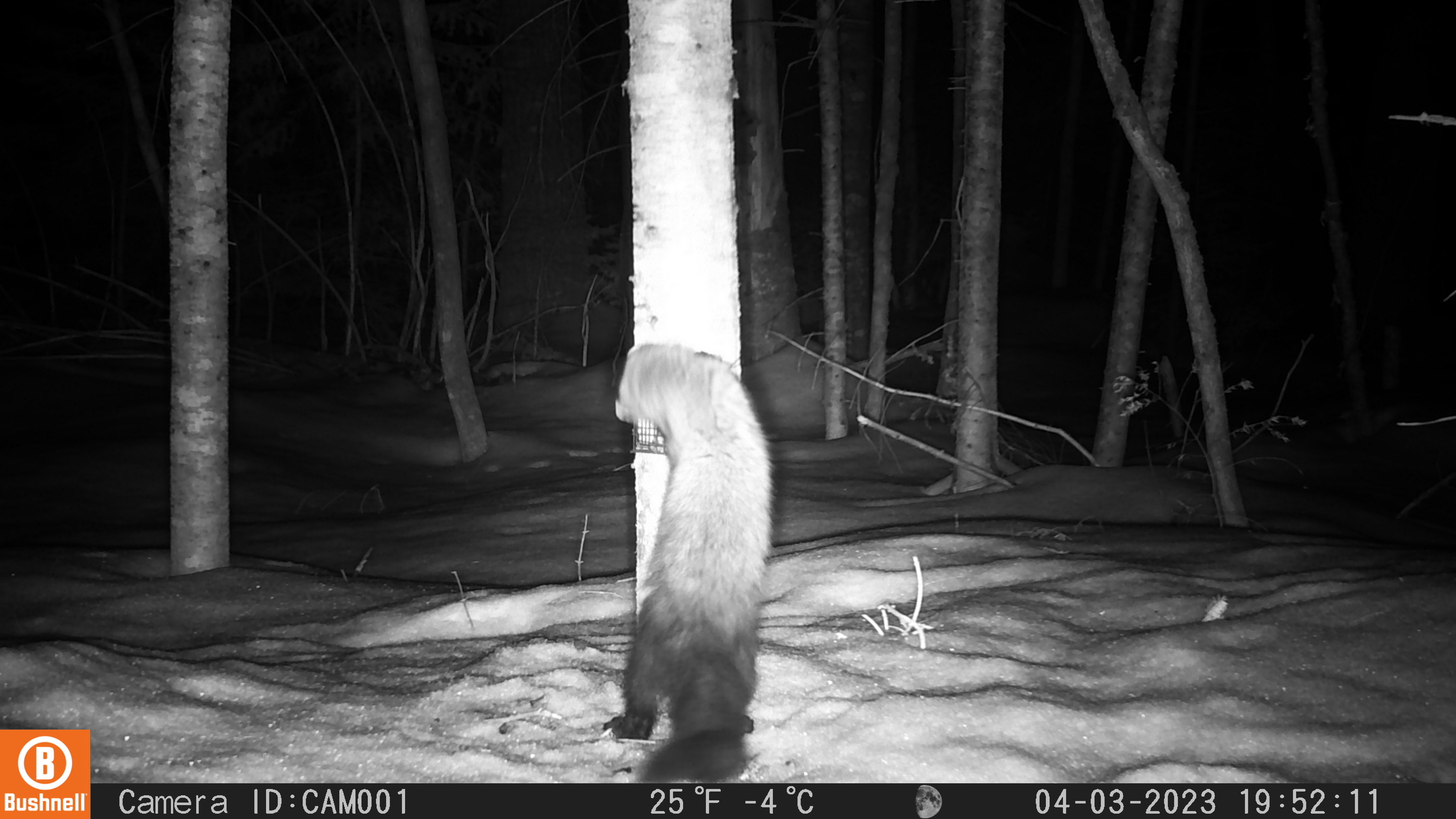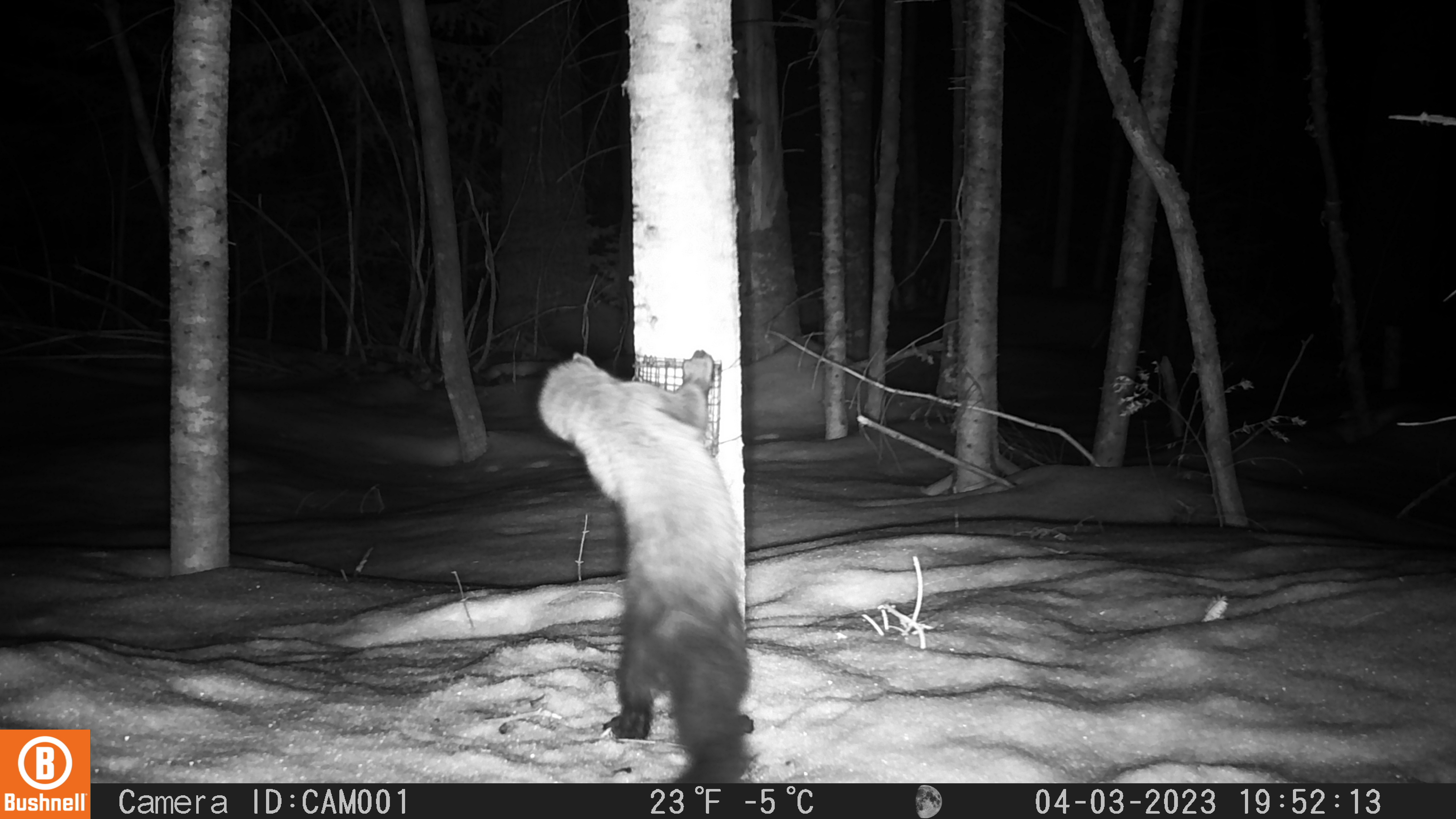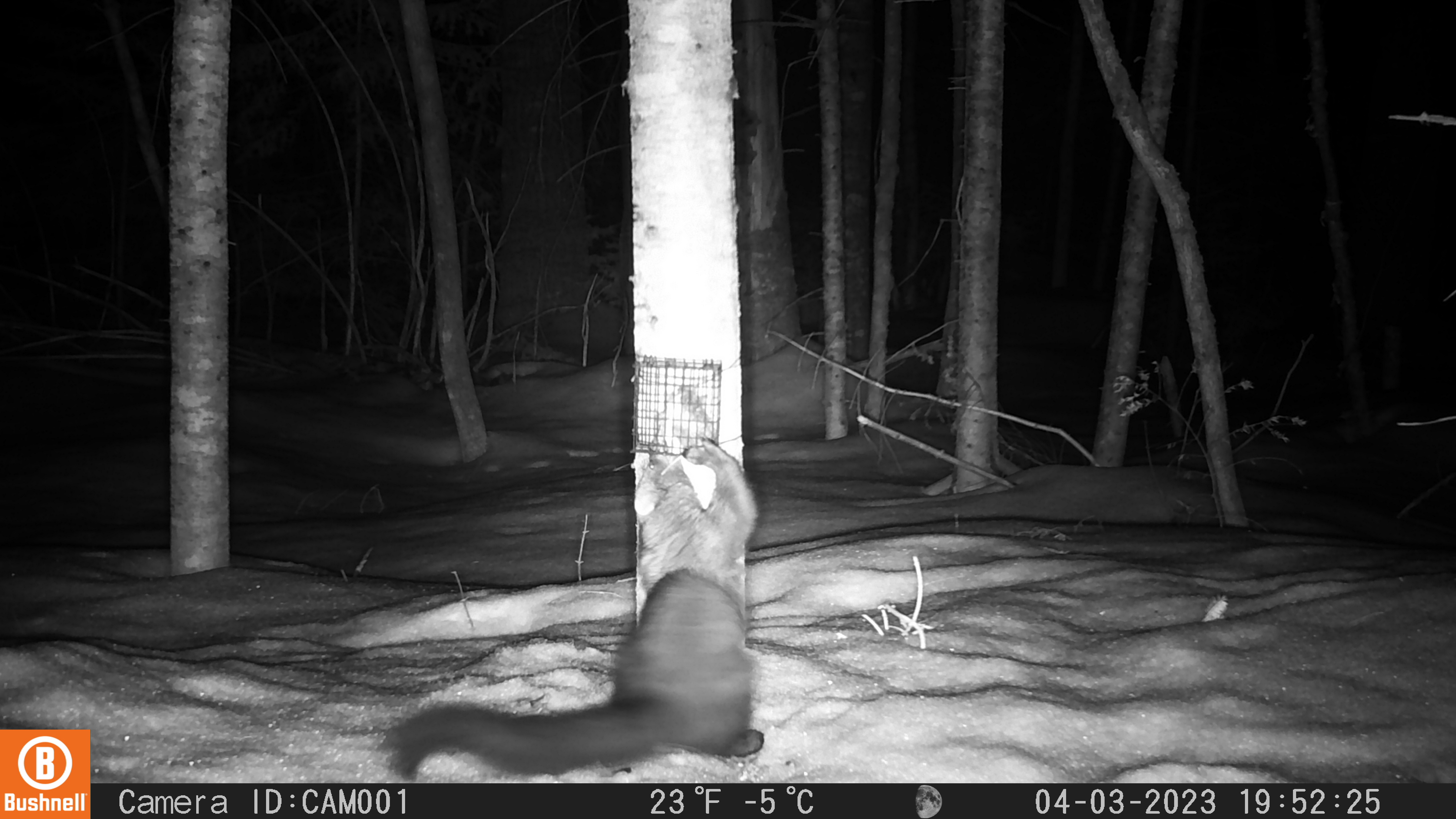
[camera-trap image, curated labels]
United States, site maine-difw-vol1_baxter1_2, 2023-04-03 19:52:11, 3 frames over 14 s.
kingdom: Animalia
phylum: Chordata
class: Mammalia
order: Carnivora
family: Mustelidae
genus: Pekania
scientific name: Pekania pennanti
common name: fisher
Fisher (Pekania pennanti).